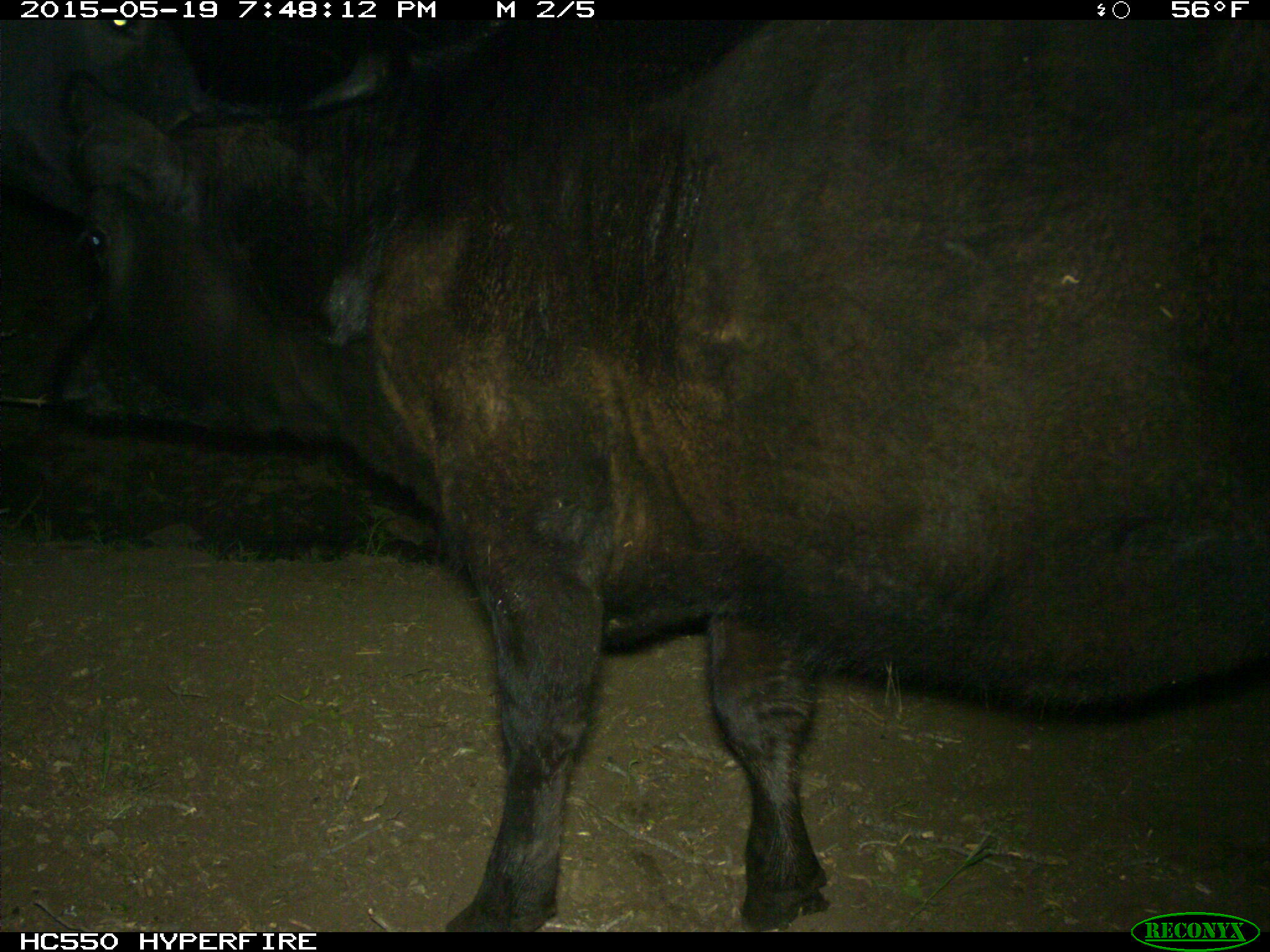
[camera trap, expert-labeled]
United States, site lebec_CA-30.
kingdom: Animalia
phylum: Chordata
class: Mammalia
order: Artiodactyla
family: Bovidae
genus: Bos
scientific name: Bos taurus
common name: domestic cow